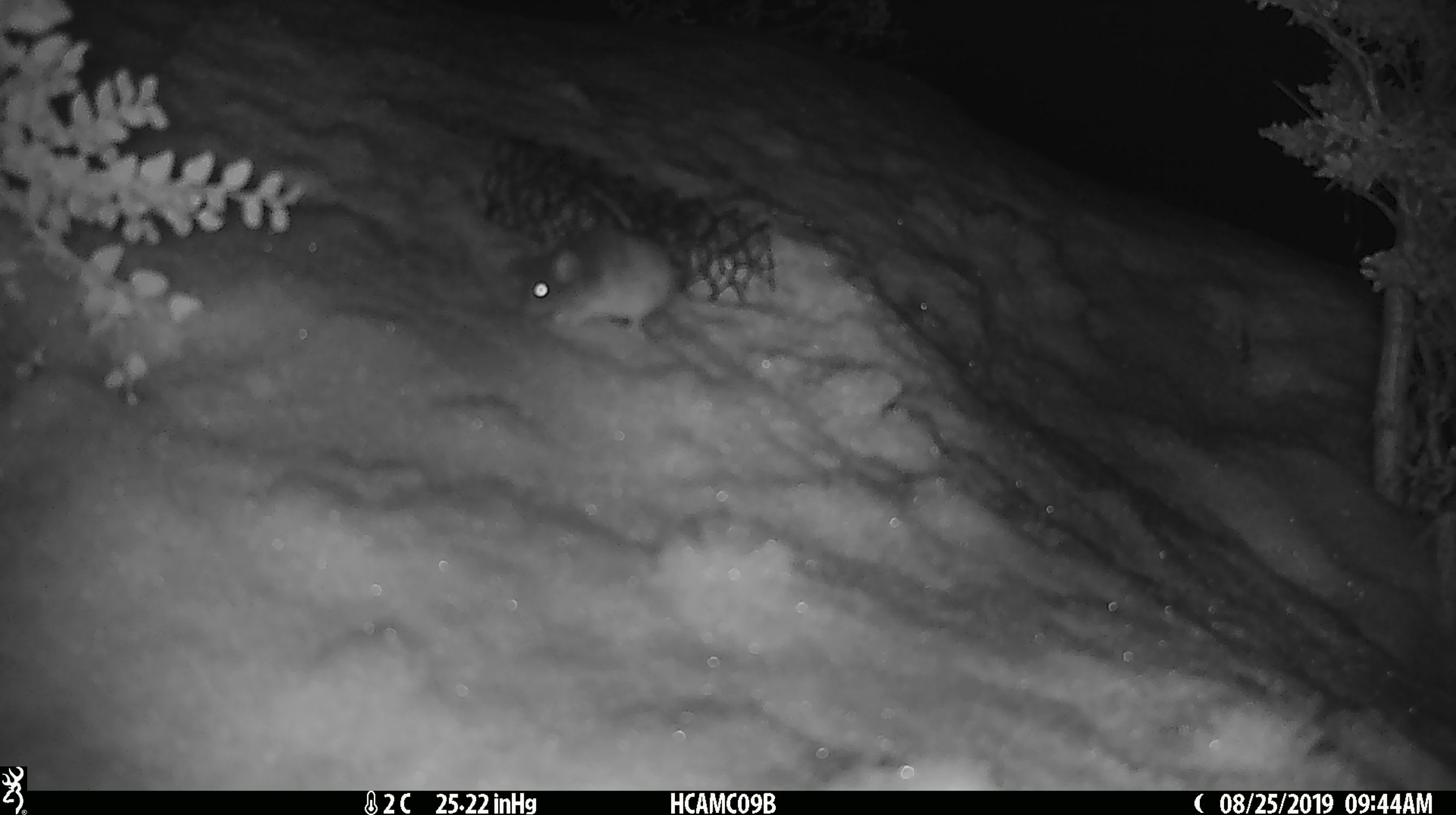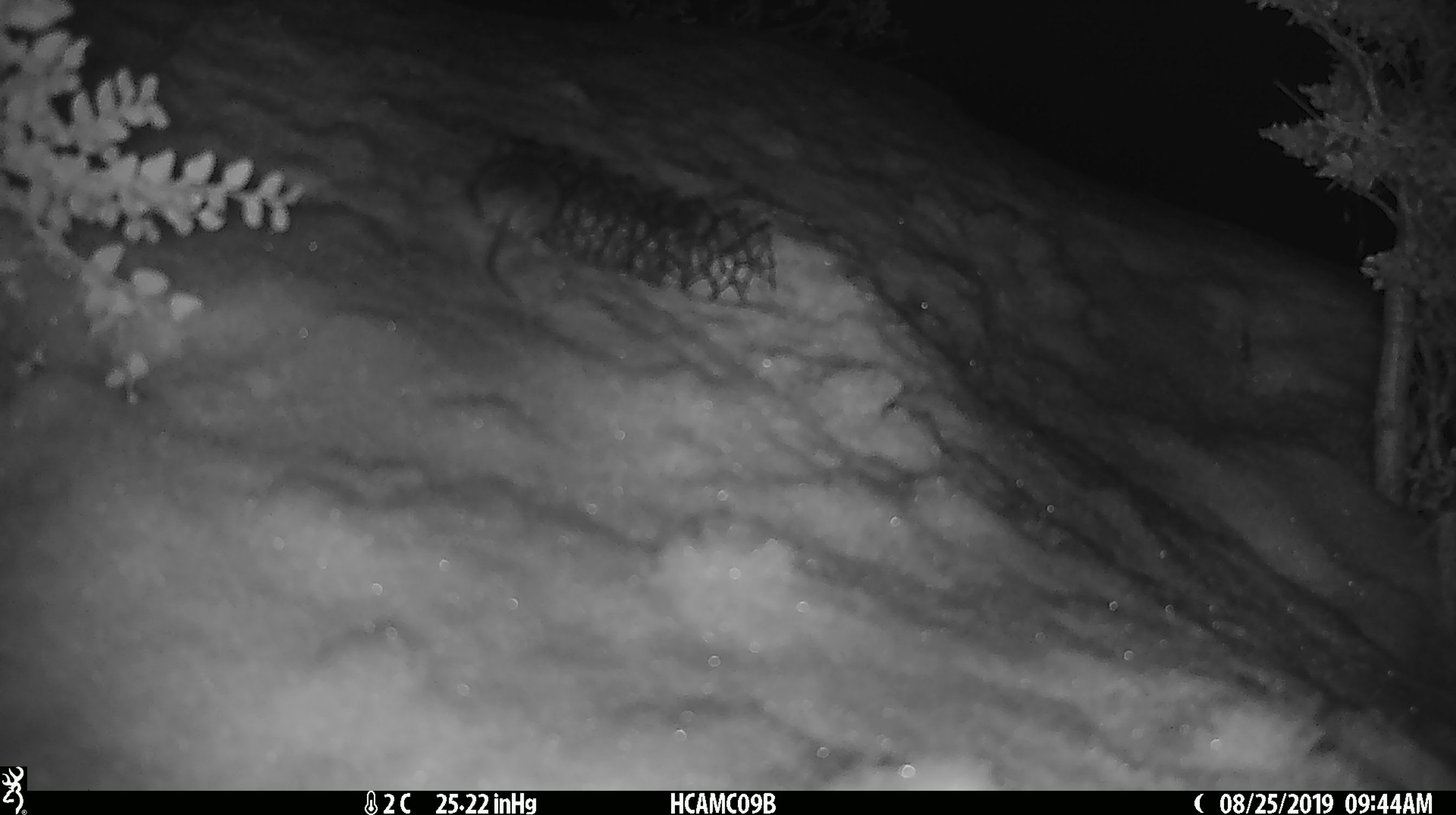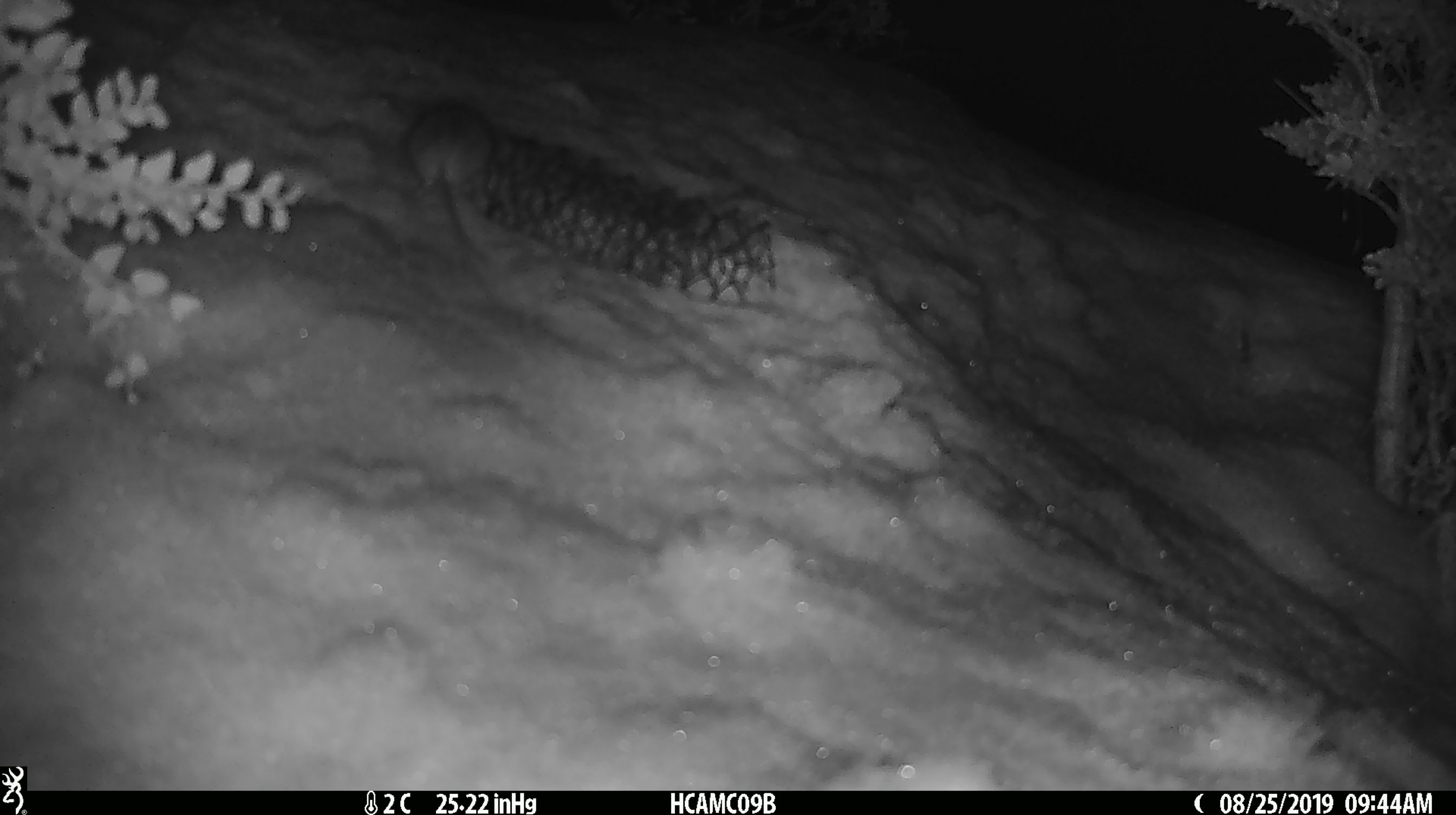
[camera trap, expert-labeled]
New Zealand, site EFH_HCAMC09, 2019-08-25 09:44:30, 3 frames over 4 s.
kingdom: Animalia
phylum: Chordata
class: Mammalia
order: Rodentia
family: Muridae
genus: Mus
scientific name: Mus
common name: mouse